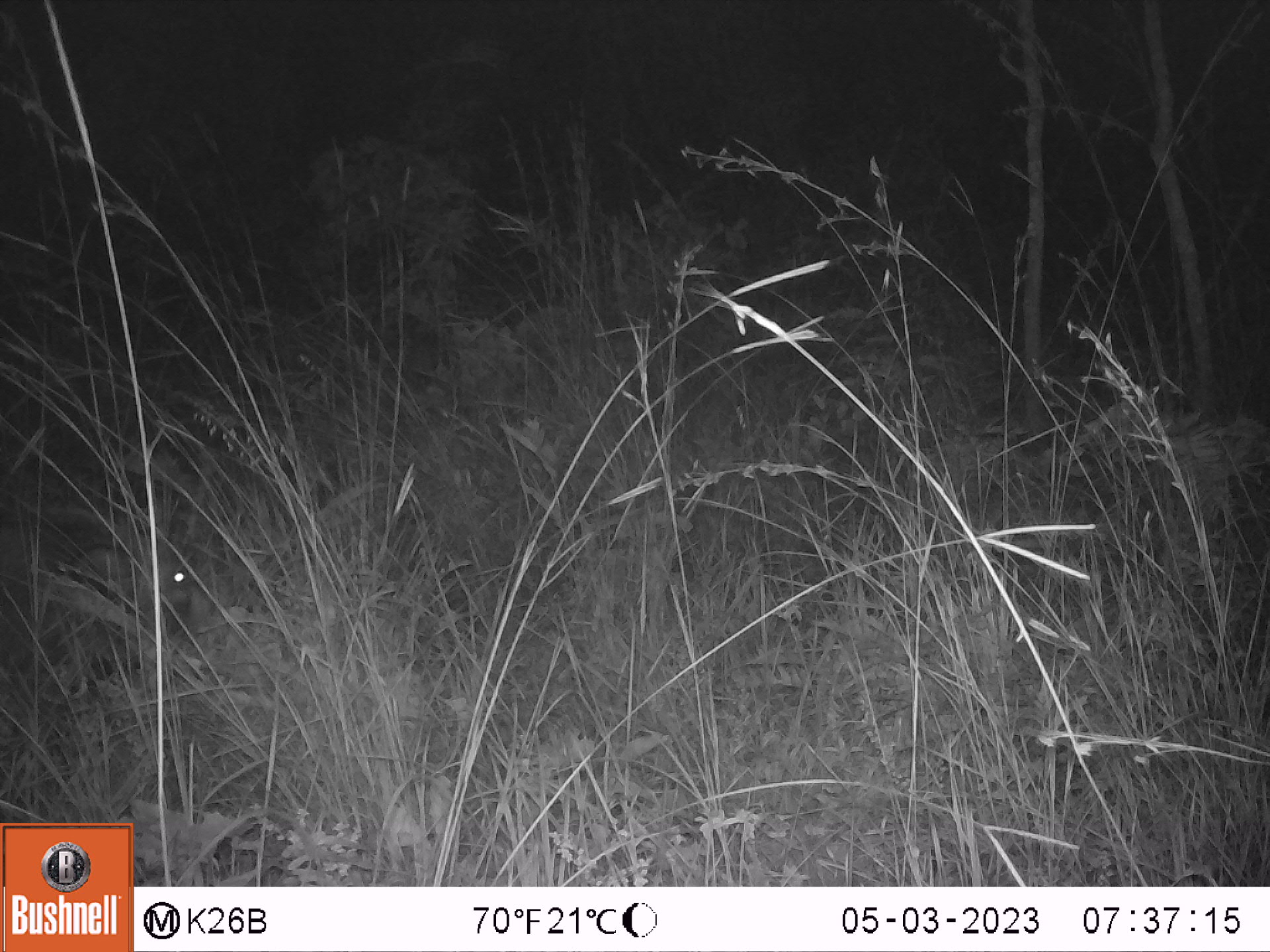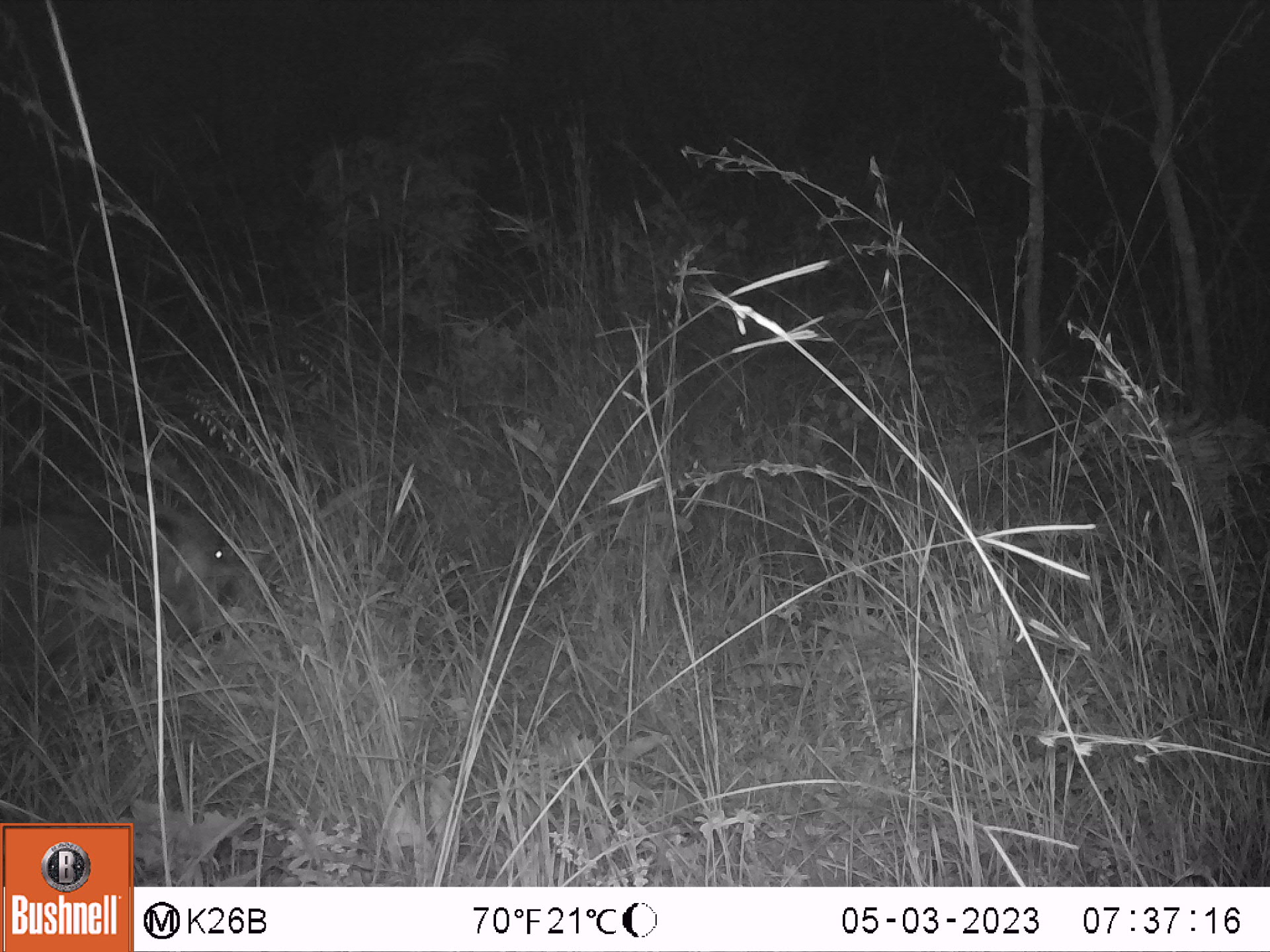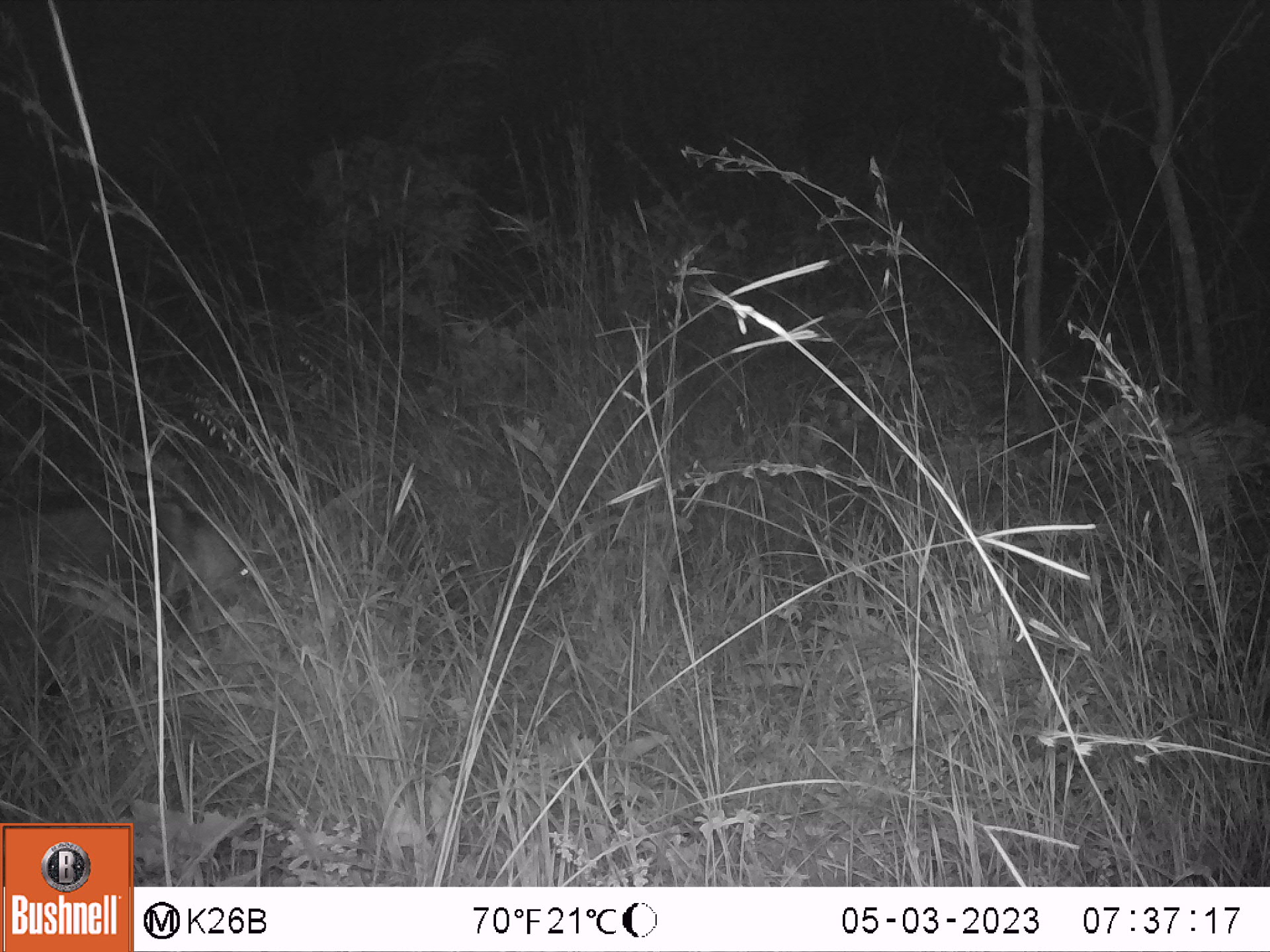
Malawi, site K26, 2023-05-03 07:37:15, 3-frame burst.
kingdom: Animalia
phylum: Chordata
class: Mammalia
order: Artiodactyla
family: Suidae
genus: Potamochoerus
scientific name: Potamochoerus larvatus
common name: bushpig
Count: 1.